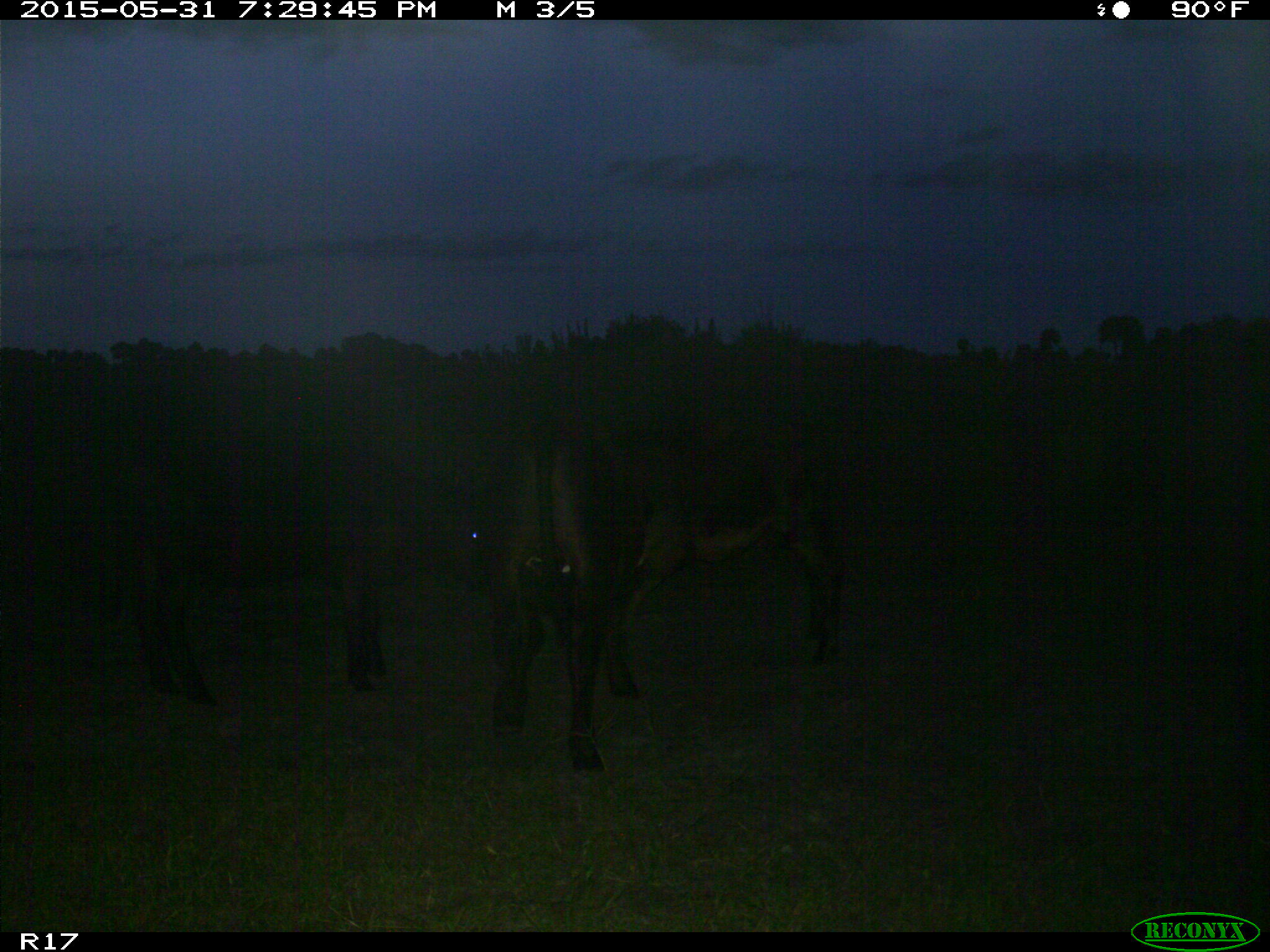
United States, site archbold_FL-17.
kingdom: Animalia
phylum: Chordata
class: Mammalia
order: Artiodactyla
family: Bovidae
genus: Bos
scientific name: Bos taurus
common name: domestic cow